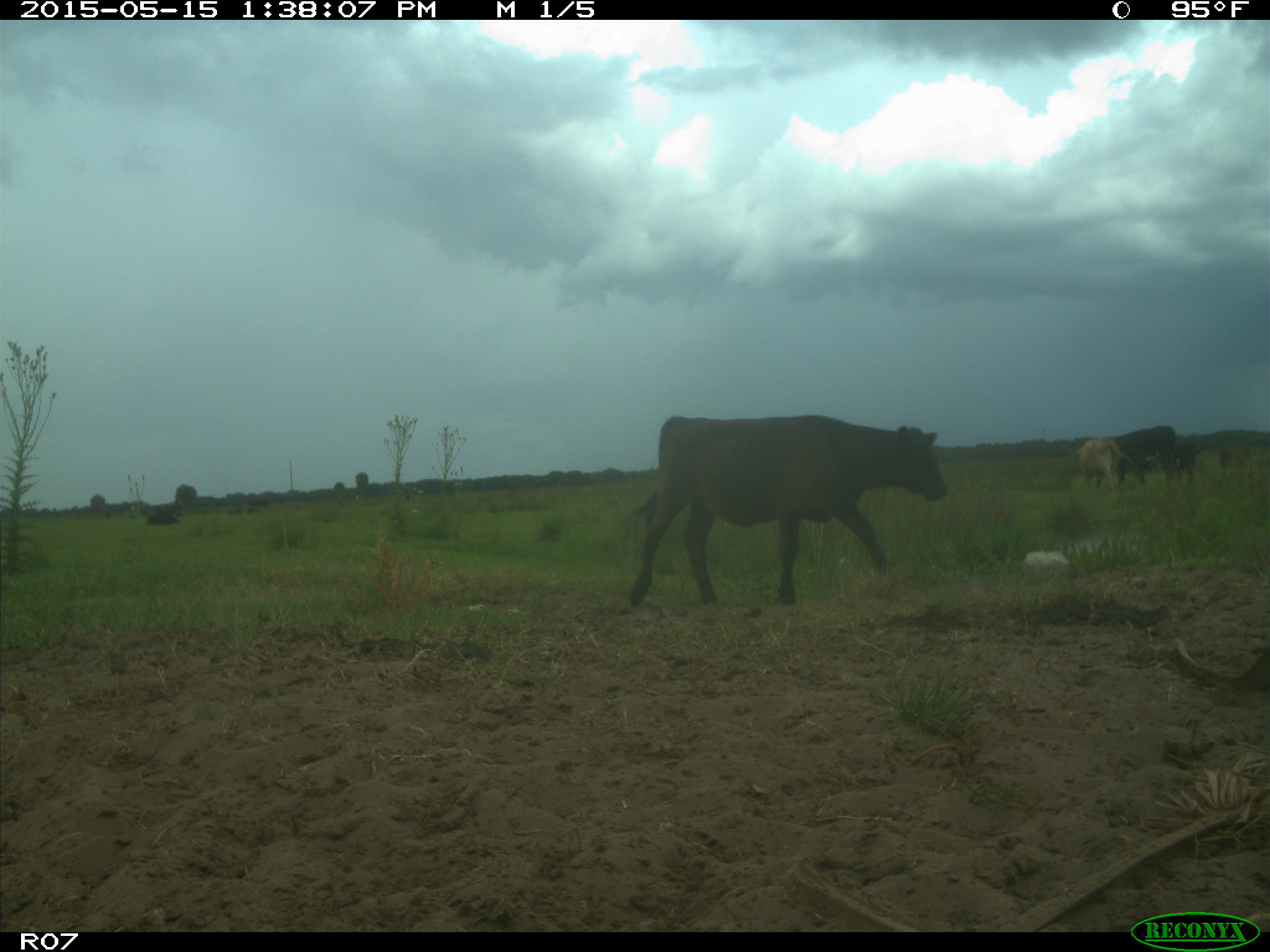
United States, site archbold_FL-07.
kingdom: Animalia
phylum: Chordata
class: Mammalia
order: Artiodactyla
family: Bovidae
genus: Bos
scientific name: Bos taurus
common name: domestic cow